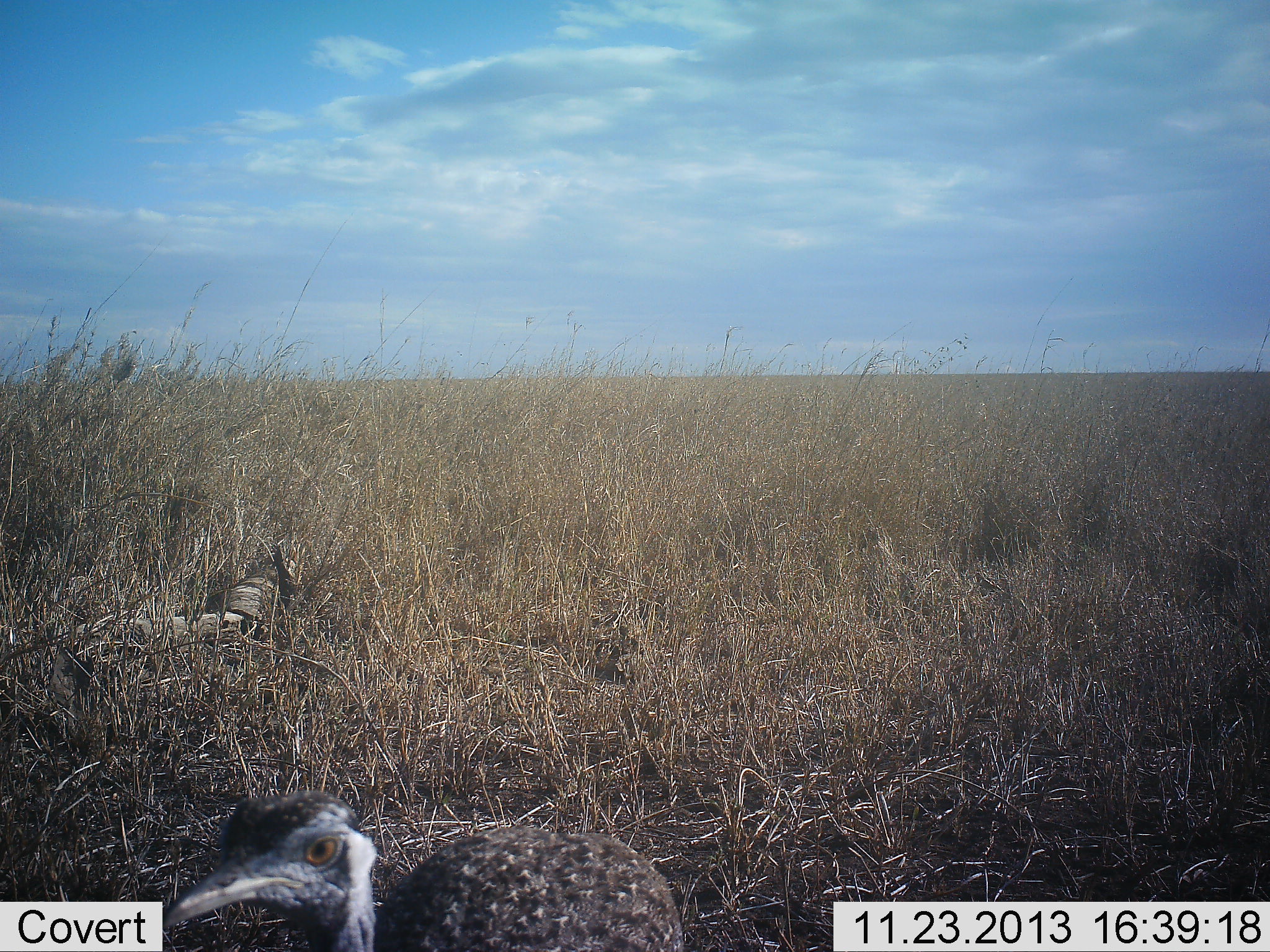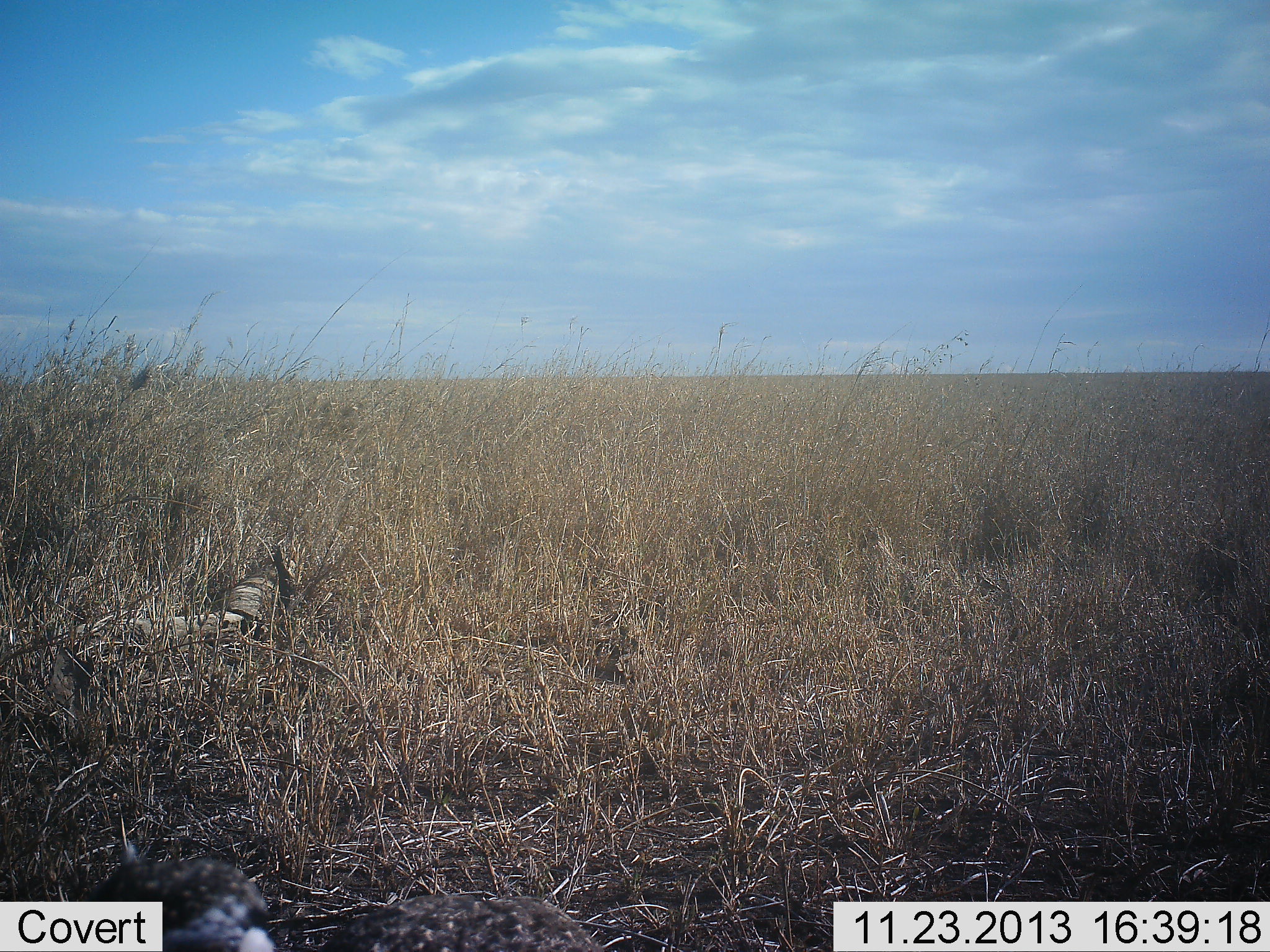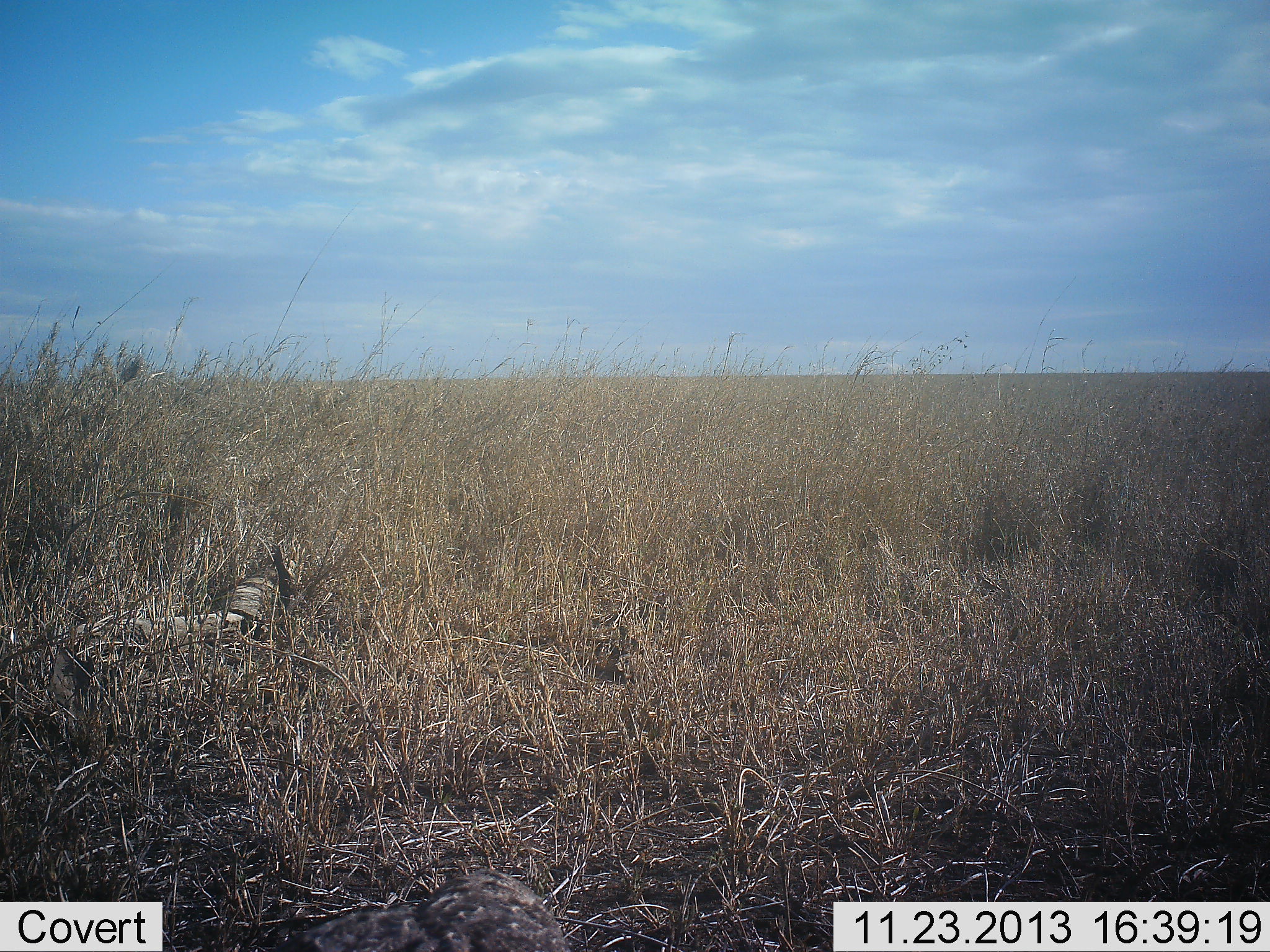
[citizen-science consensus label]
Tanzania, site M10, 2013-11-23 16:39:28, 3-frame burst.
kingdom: Animalia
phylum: Chordata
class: Aves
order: Otidiformes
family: Otididae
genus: Ardeotis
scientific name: Ardeotis kori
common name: kori bustard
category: koribustard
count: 1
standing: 40%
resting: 0%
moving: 50%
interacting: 0%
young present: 0%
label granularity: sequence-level